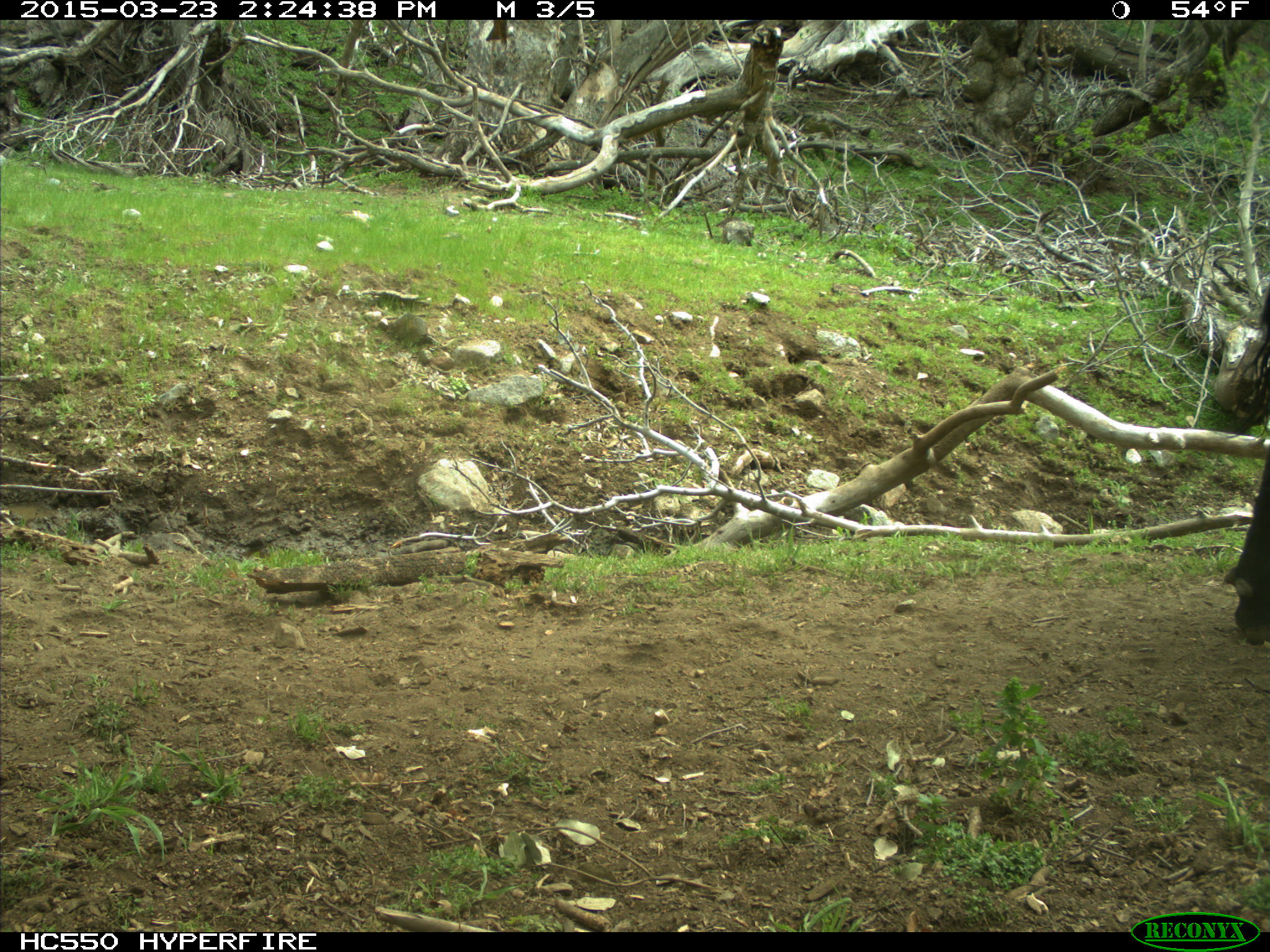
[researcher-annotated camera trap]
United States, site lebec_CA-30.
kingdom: Animalia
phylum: Chordata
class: Mammalia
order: Artiodactyla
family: Bovidae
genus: Bos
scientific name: Bos taurus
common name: domestic cow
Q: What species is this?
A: Bos taurus (domestic cow).